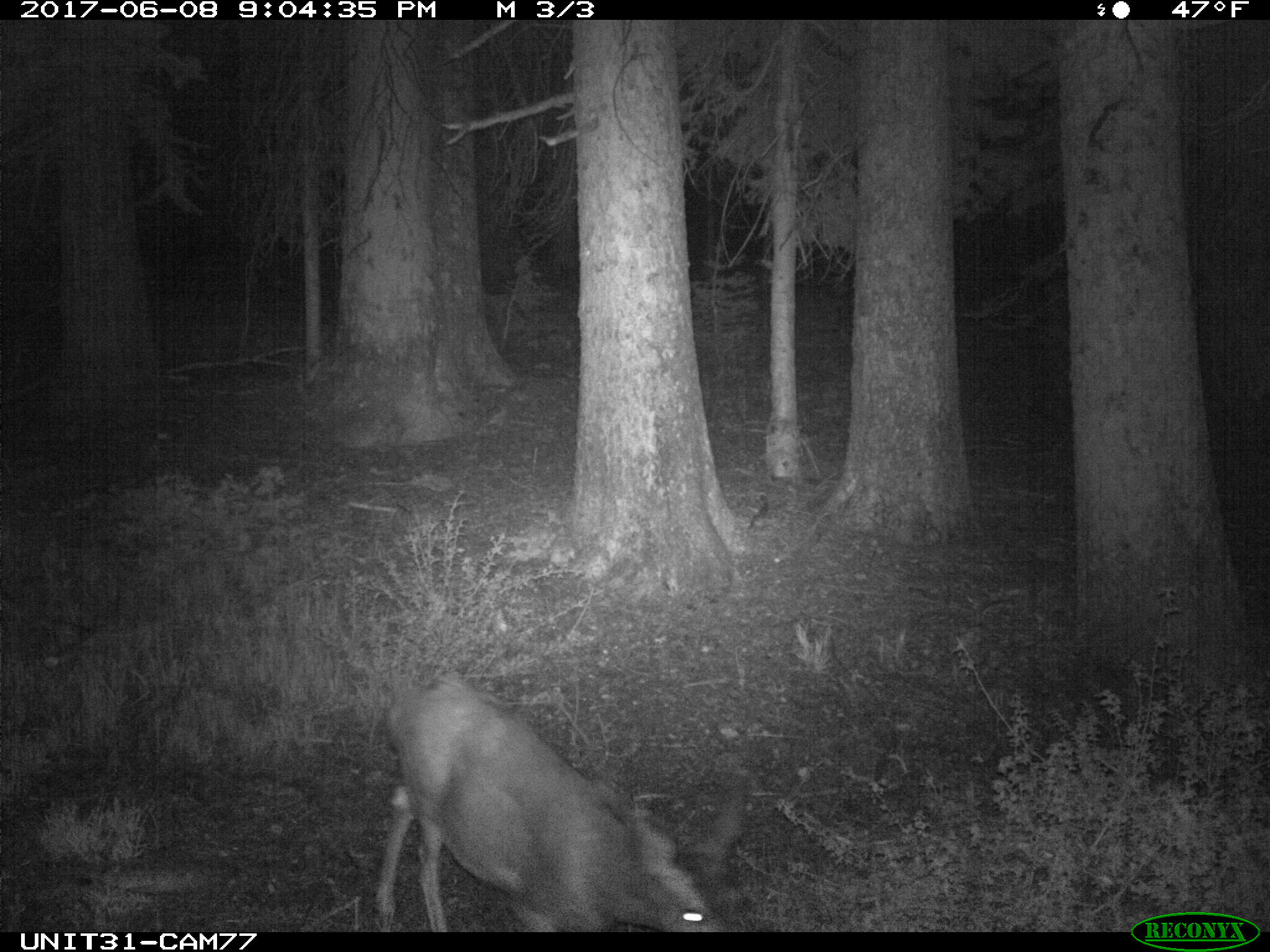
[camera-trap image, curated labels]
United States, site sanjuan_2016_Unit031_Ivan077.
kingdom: Animalia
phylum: Chordata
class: Mammalia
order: Artiodactyla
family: Cervidae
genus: Odocoileus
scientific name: Odocoileus hemionus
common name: mule deer